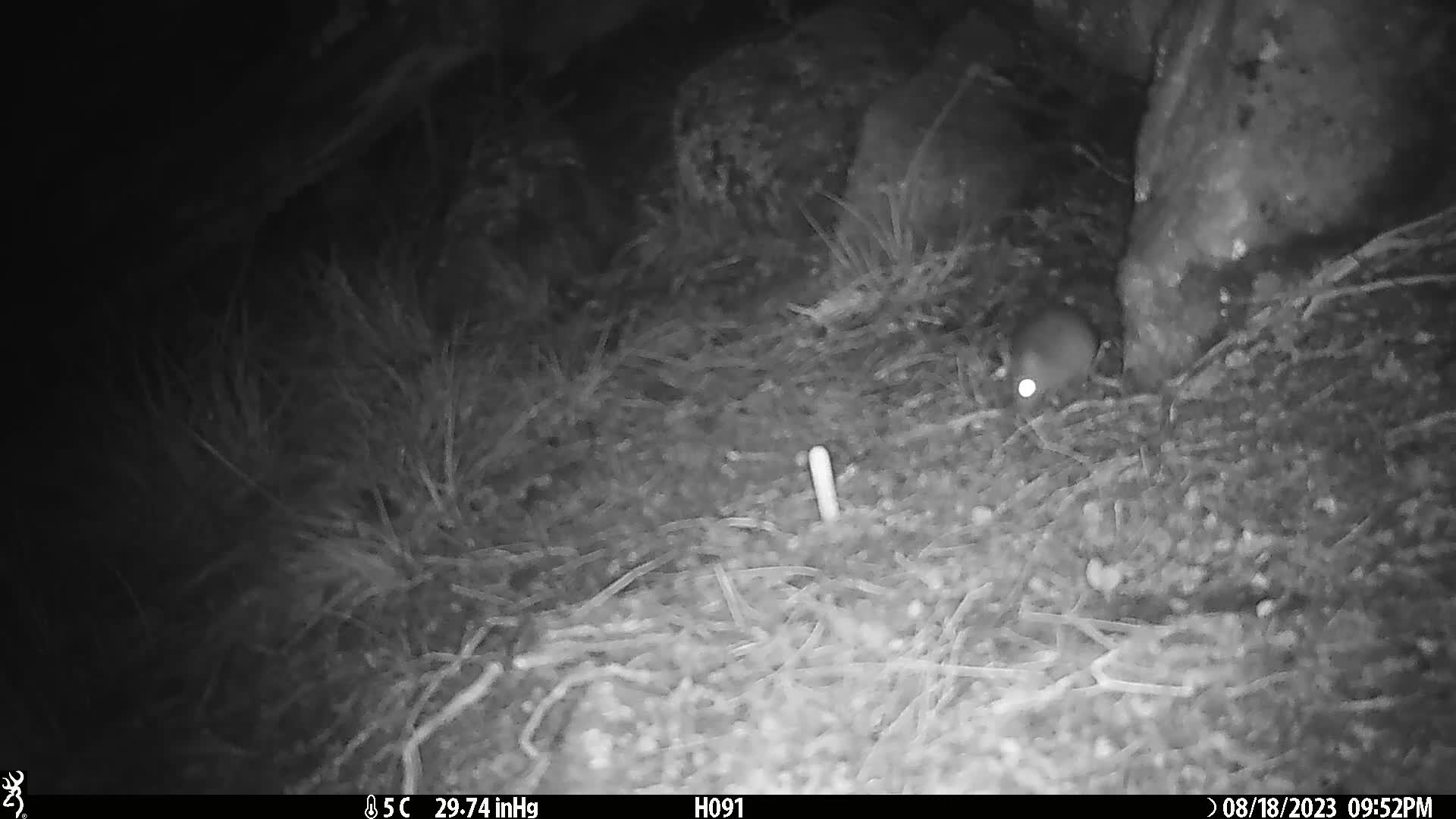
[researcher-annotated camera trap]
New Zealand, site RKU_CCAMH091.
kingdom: Animalia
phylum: Chordata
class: Mammalia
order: Rodentia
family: Muridae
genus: Rattus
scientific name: Rattus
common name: rat